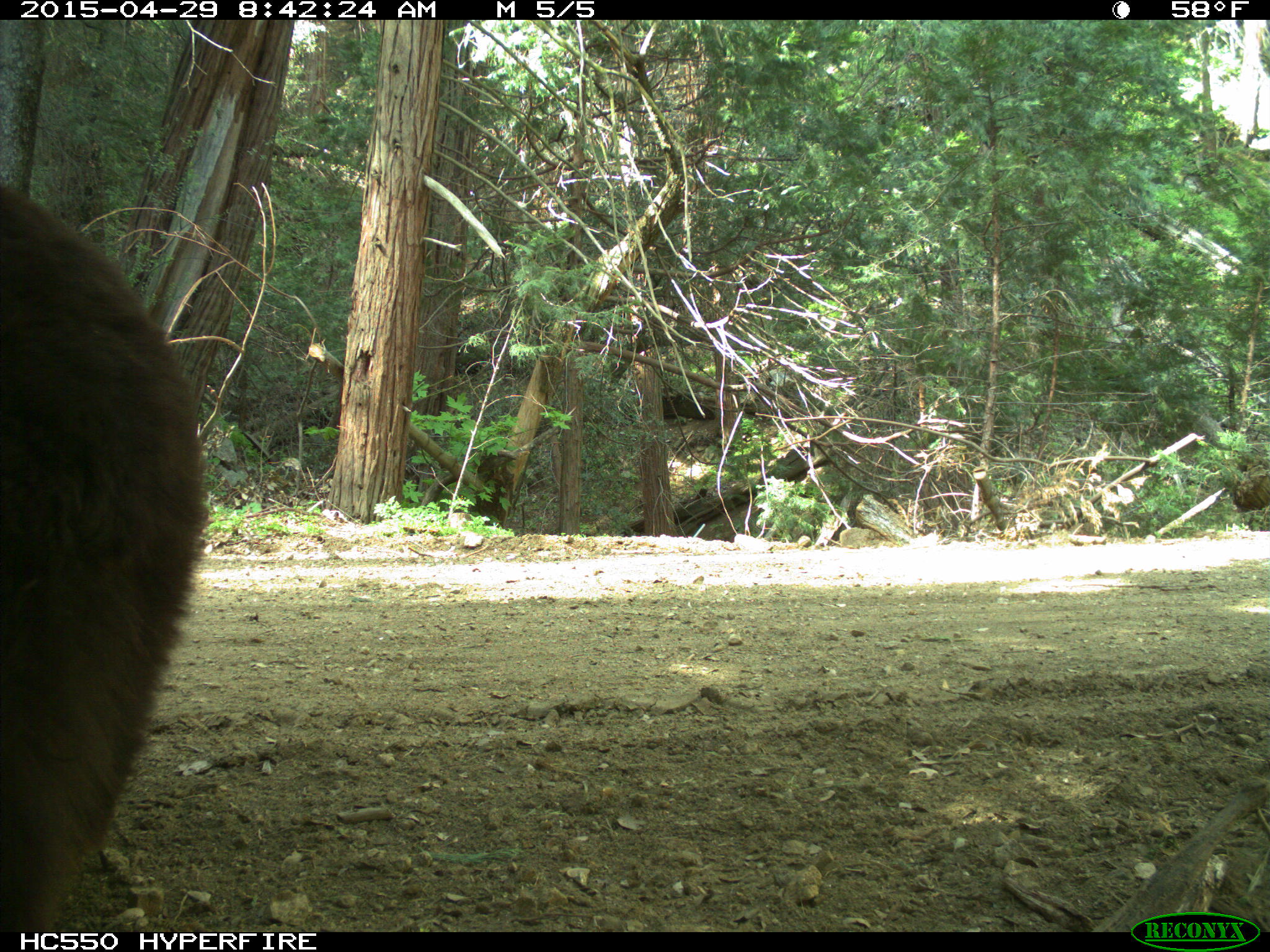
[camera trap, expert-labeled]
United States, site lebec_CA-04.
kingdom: Animalia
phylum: Chordata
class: Mammalia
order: Carnivora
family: Ursidae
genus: Ursus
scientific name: Ursus americanus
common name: american black bear